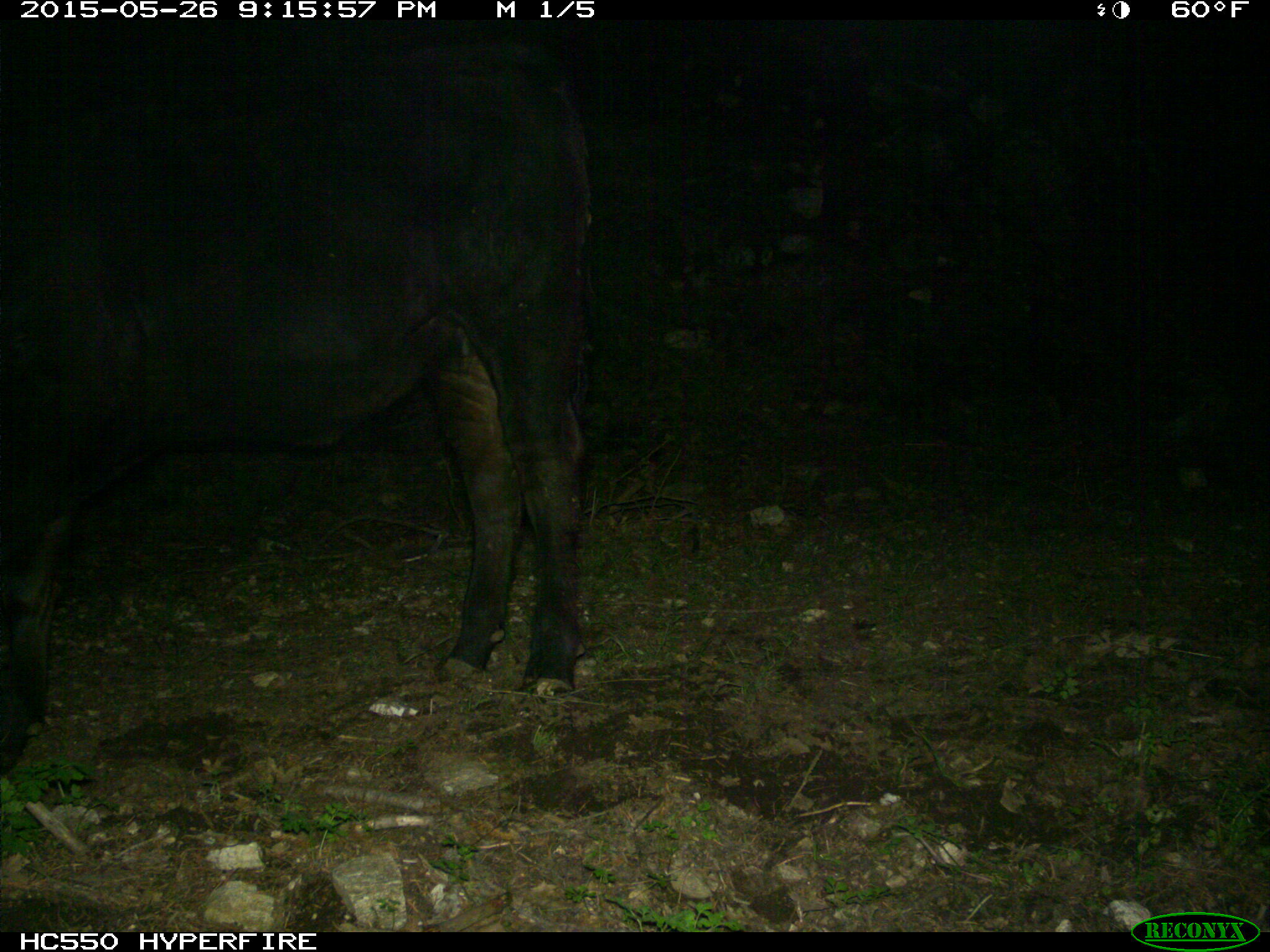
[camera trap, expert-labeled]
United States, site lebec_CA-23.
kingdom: Animalia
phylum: Chordata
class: Mammalia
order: Artiodactyla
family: Bovidae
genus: Bos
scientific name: Bos taurus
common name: domestic cow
Bos taurus (domestic cow).